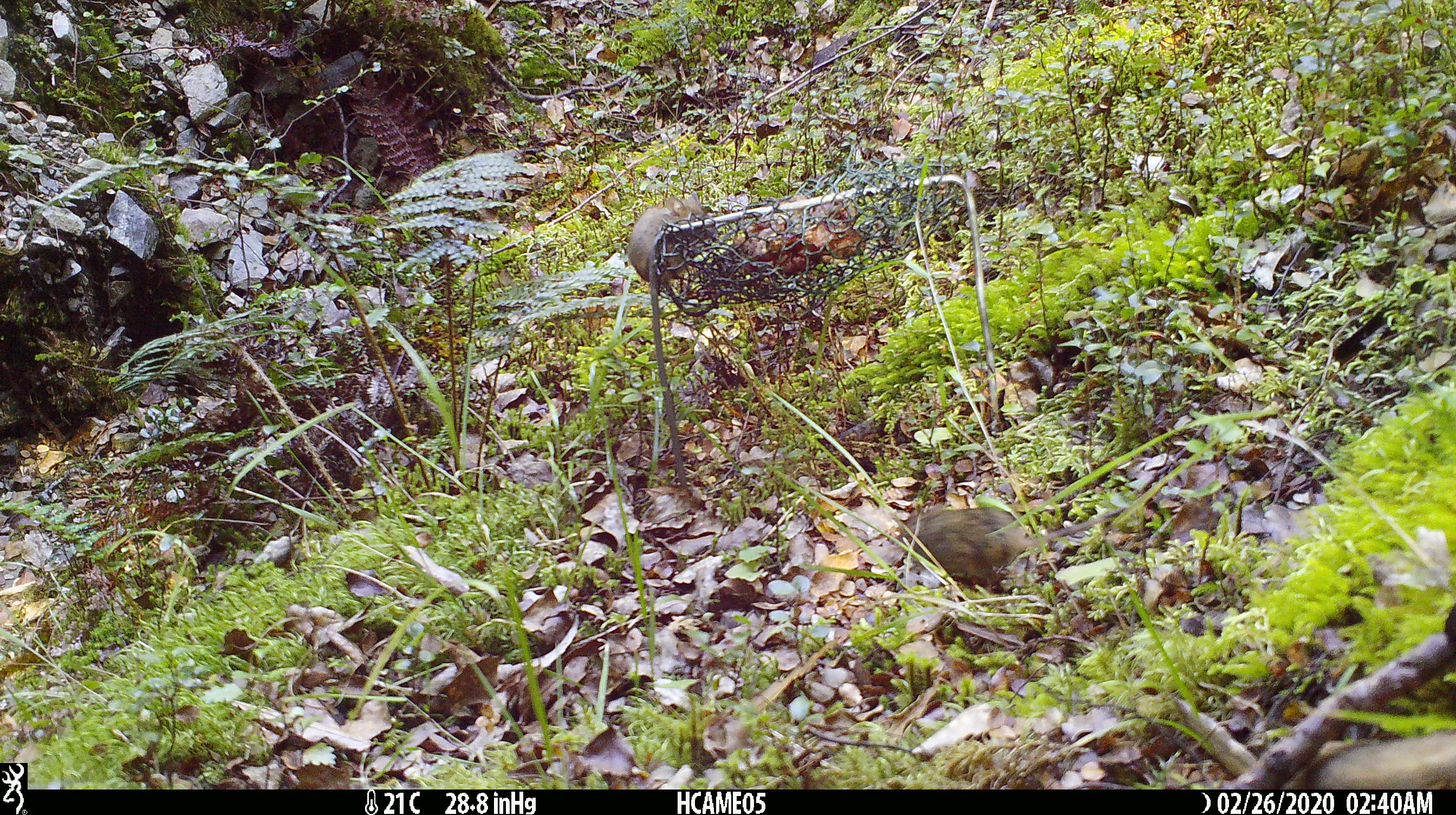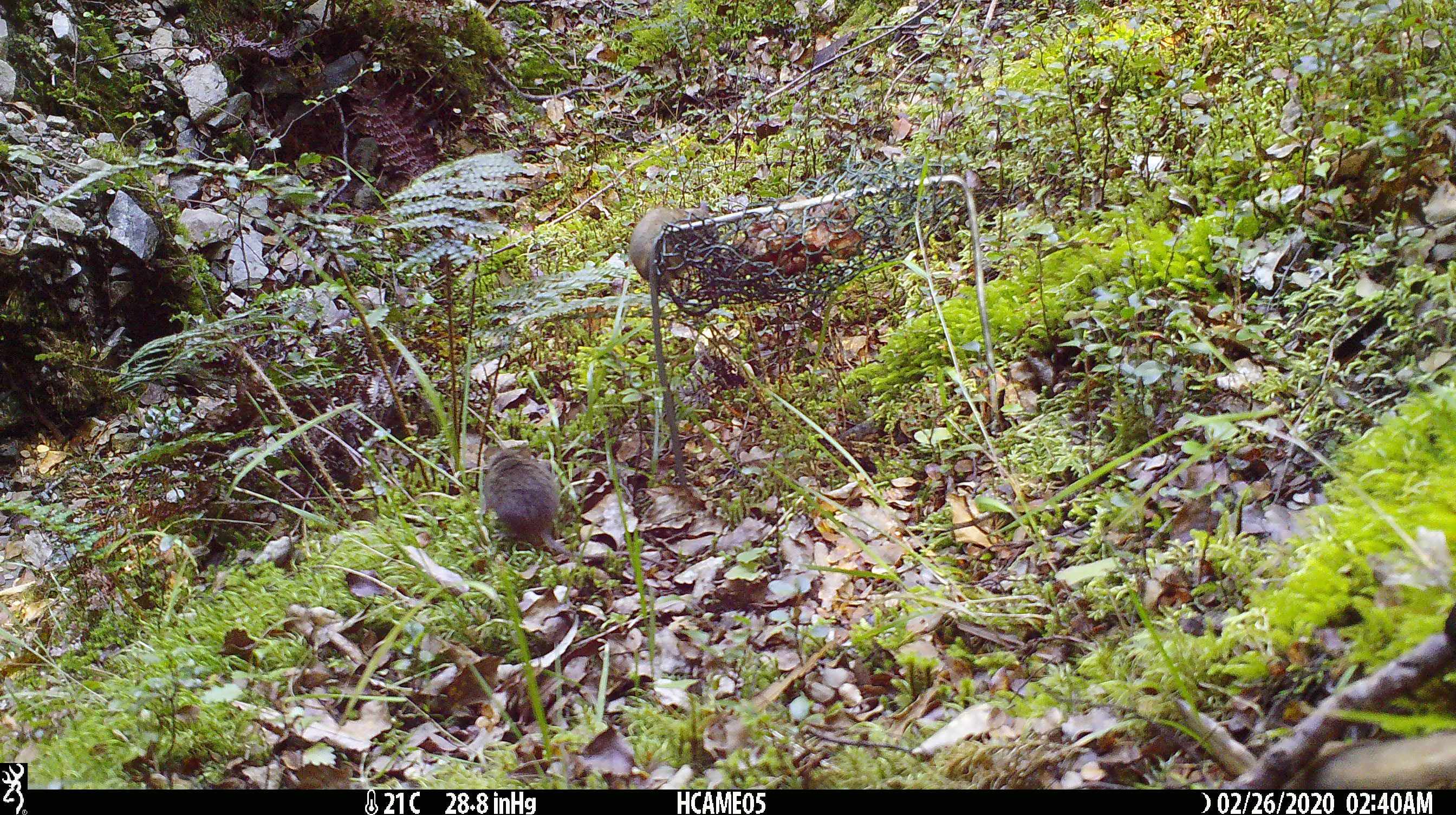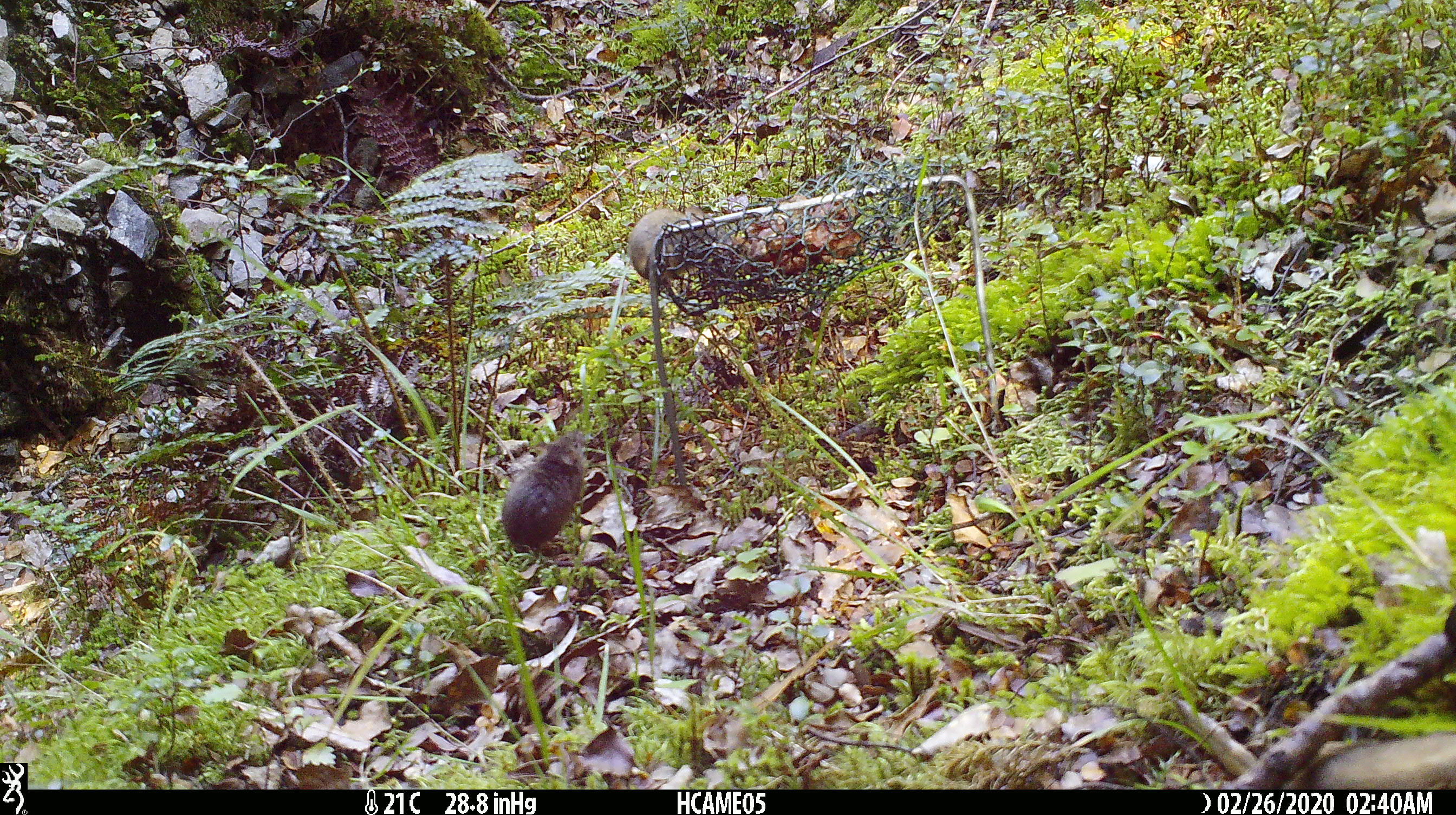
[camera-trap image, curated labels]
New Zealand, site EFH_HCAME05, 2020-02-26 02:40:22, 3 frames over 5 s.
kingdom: Animalia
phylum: Chordata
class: Mammalia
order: Rodentia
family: Muridae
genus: Mus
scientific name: Mus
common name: mouse